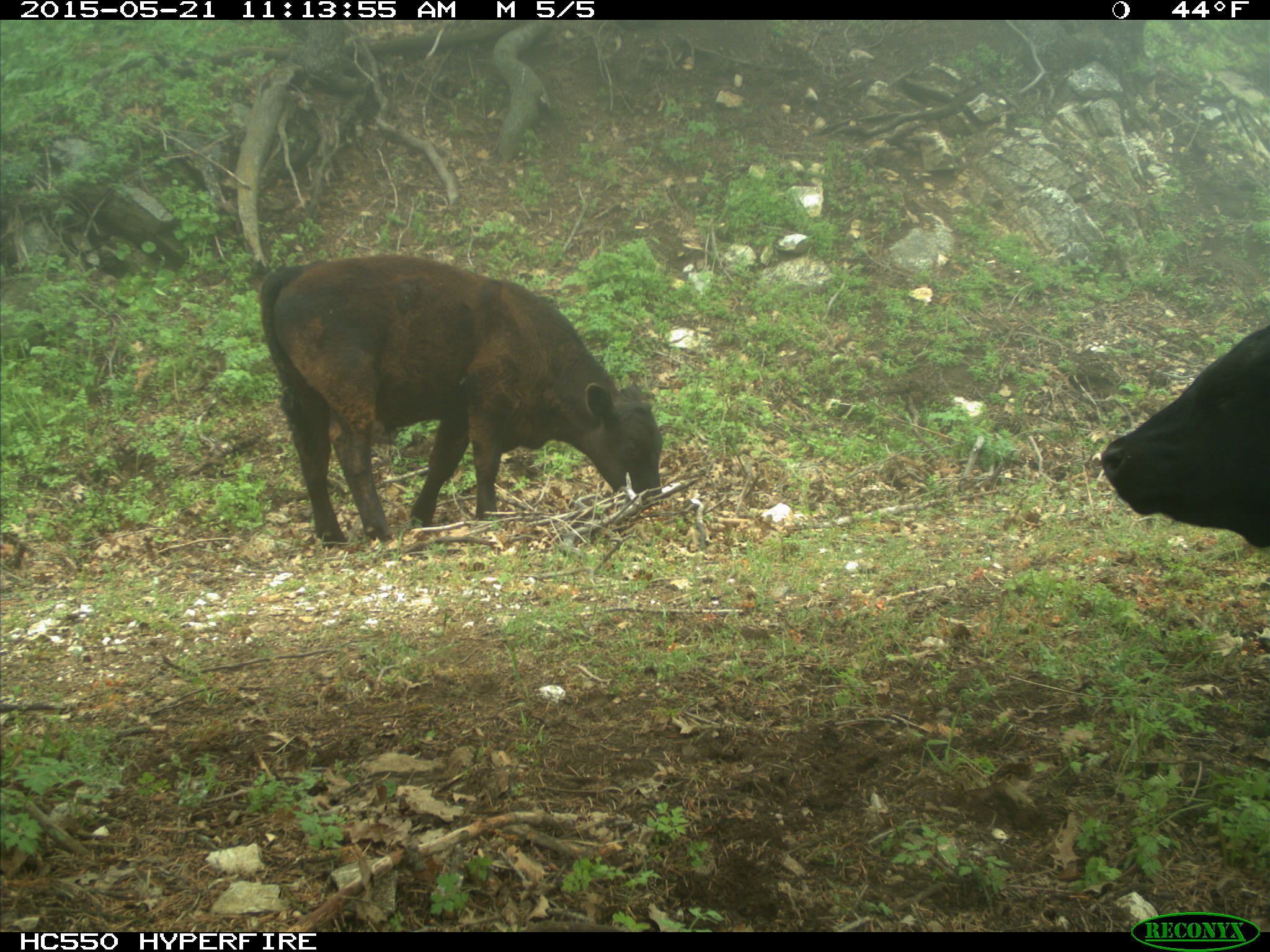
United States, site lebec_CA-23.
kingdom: Animalia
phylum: Chordata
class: Mammalia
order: Artiodactyla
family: Bovidae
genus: Bos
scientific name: Bos taurus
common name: domestic cow